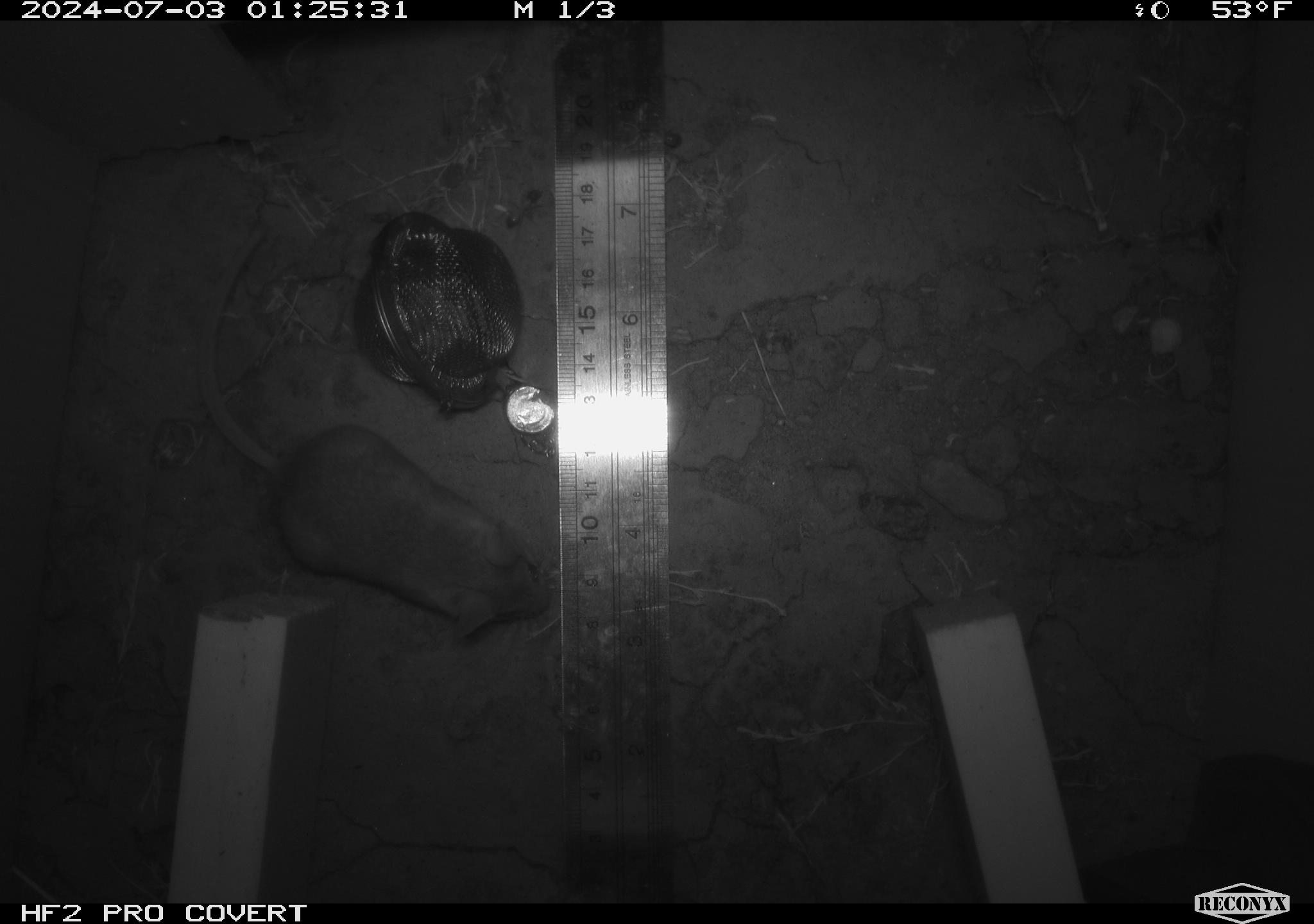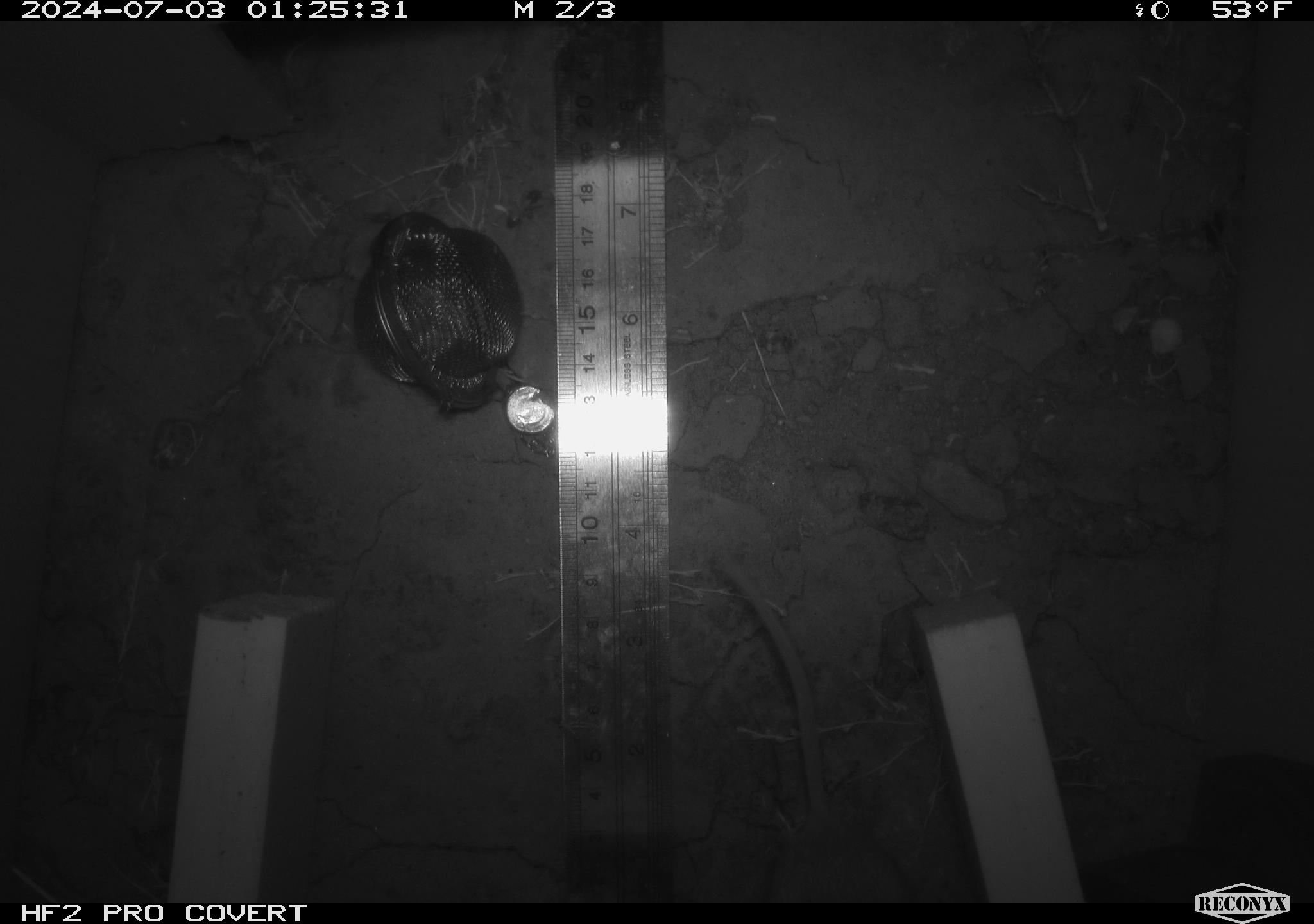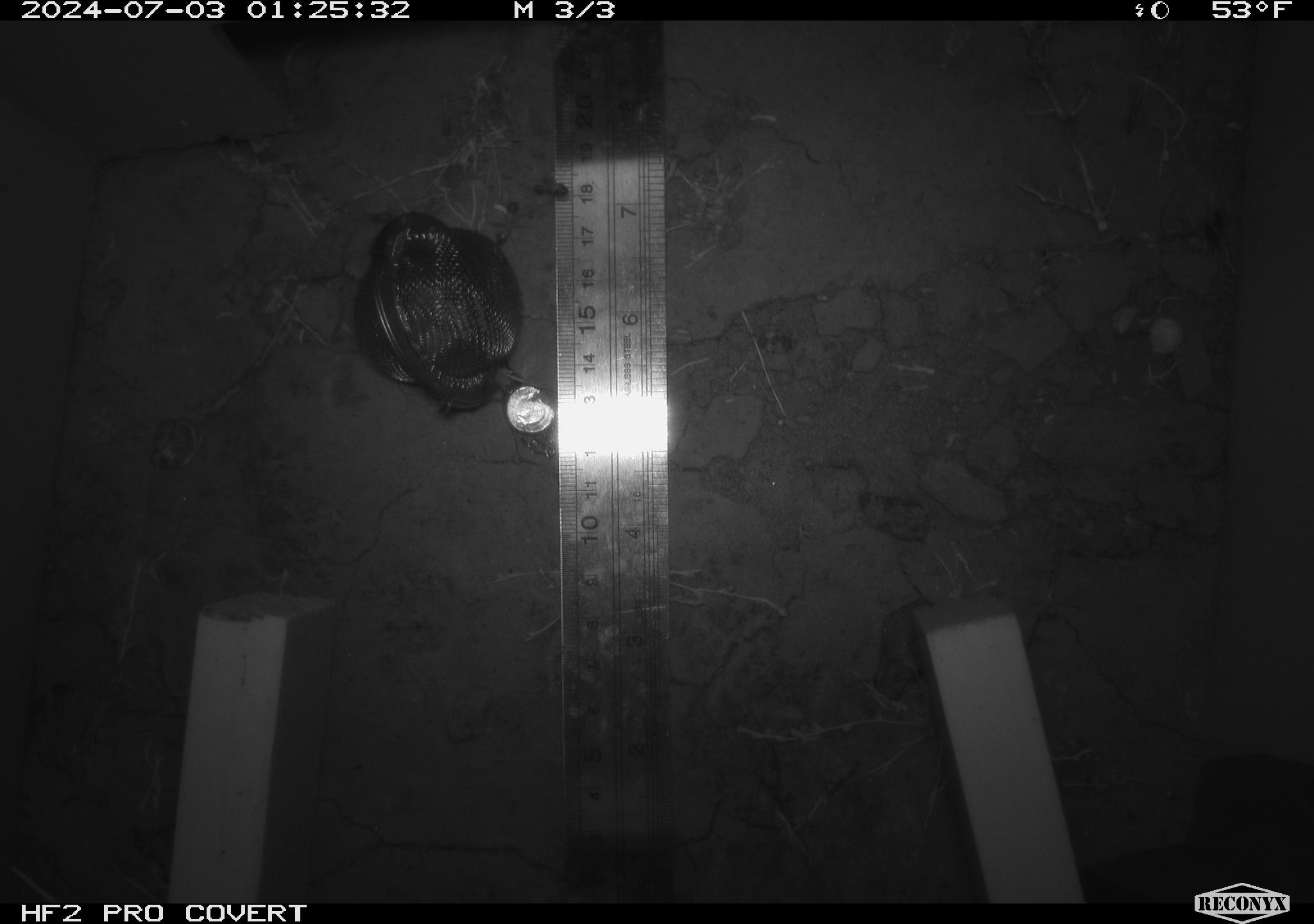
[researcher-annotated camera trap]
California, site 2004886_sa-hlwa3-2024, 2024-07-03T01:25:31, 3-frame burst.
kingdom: Animalia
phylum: Chordata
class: Mammalia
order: Rodentia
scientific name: Rodentia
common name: mouse species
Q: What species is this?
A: Mouse species (Rodentia).